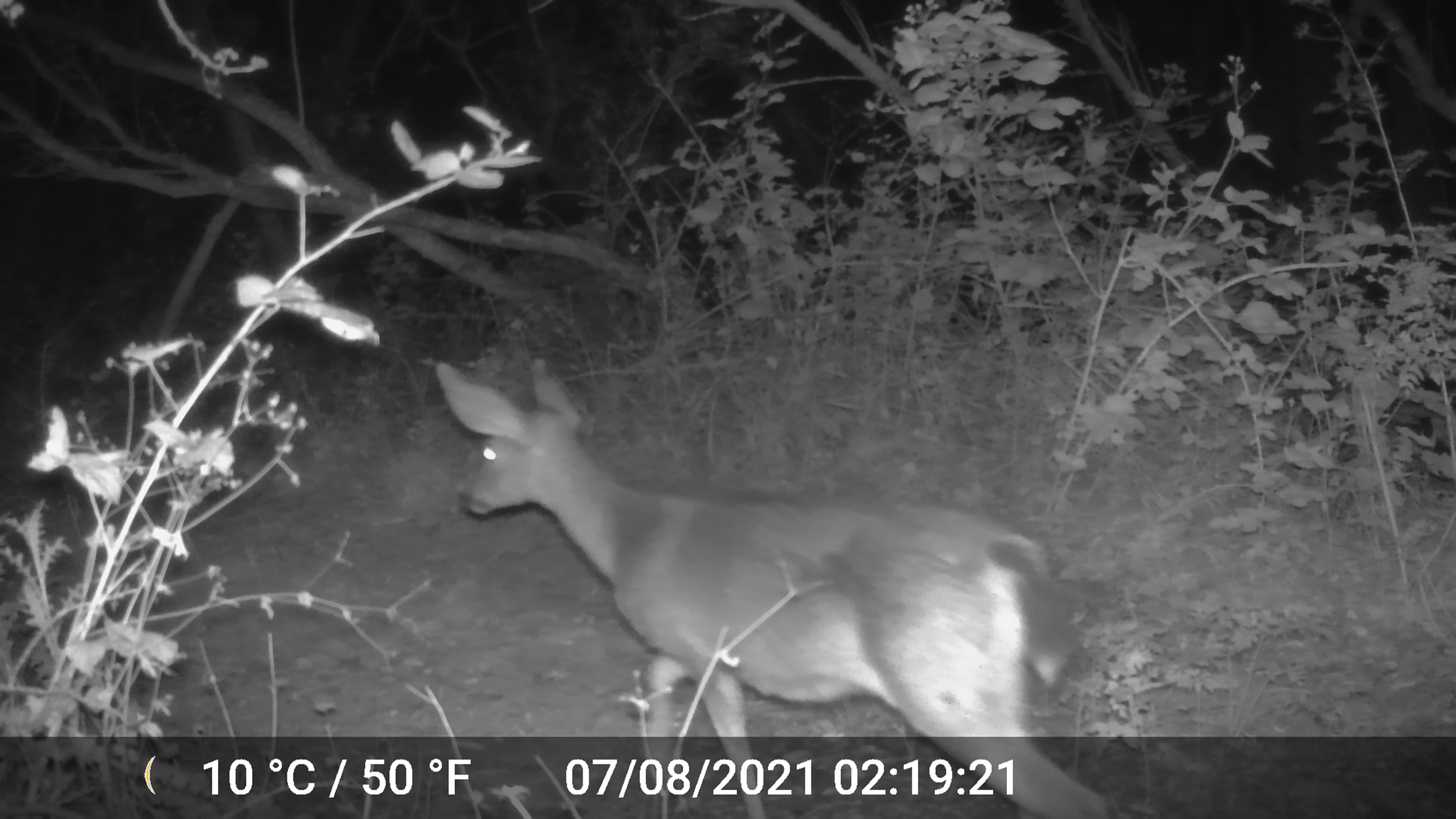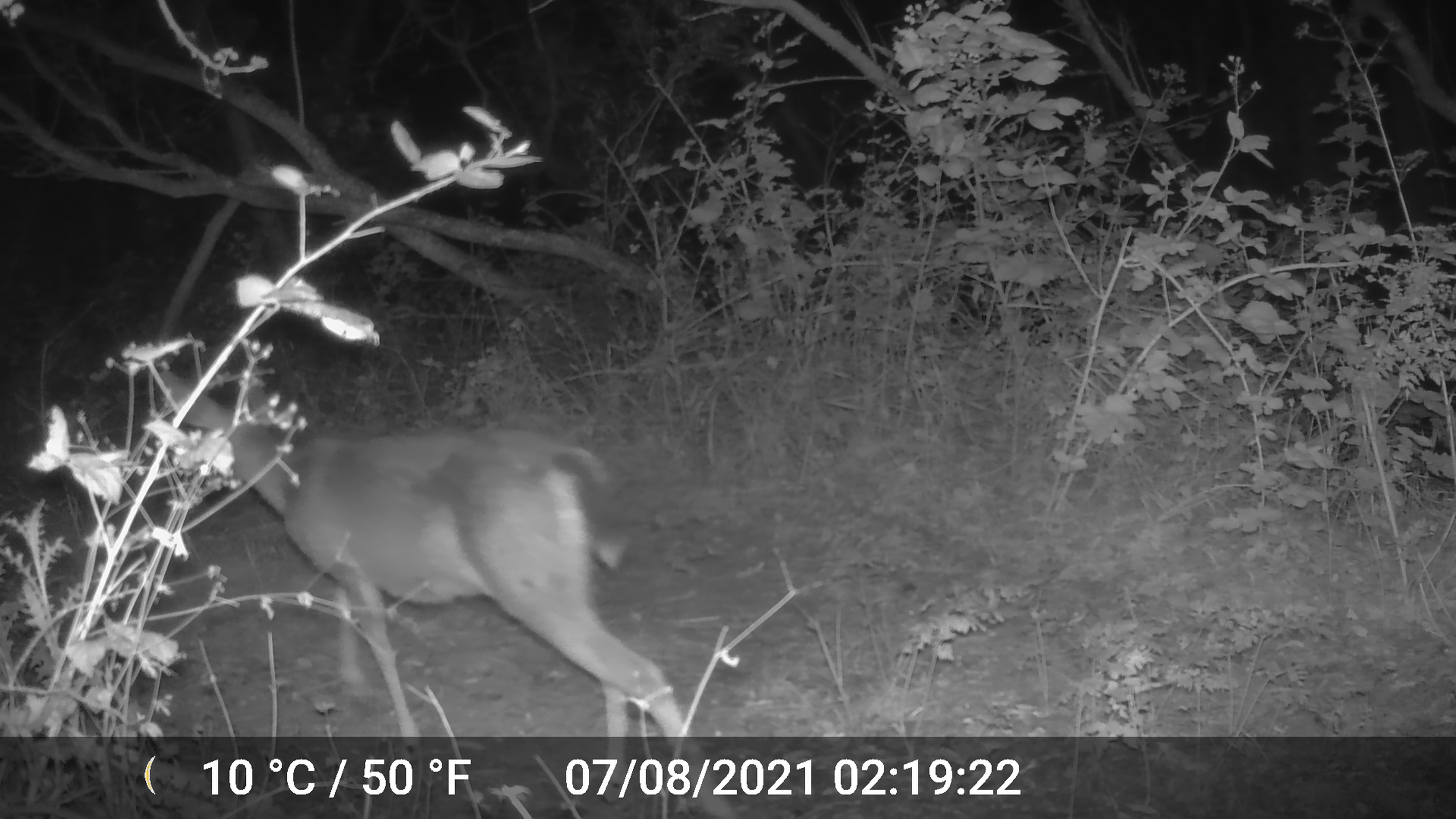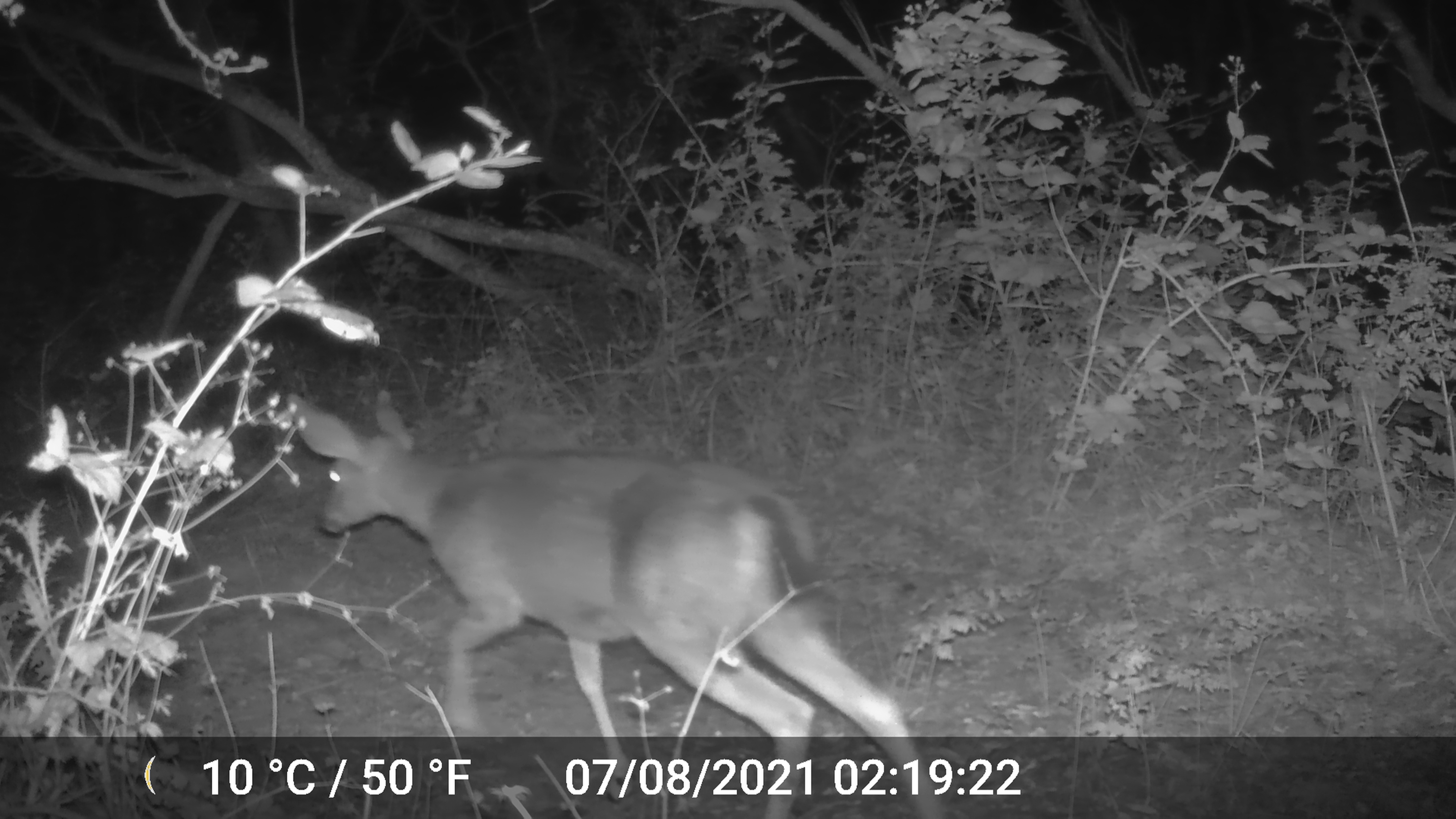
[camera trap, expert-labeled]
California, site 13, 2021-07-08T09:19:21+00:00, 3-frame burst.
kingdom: Animalia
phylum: Chordata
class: Mammalia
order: Artiodactyla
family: Cervidae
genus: Odocoileus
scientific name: Odocoileus hemionus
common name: mule deer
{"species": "mule deer (Odocoileus hemionus)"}